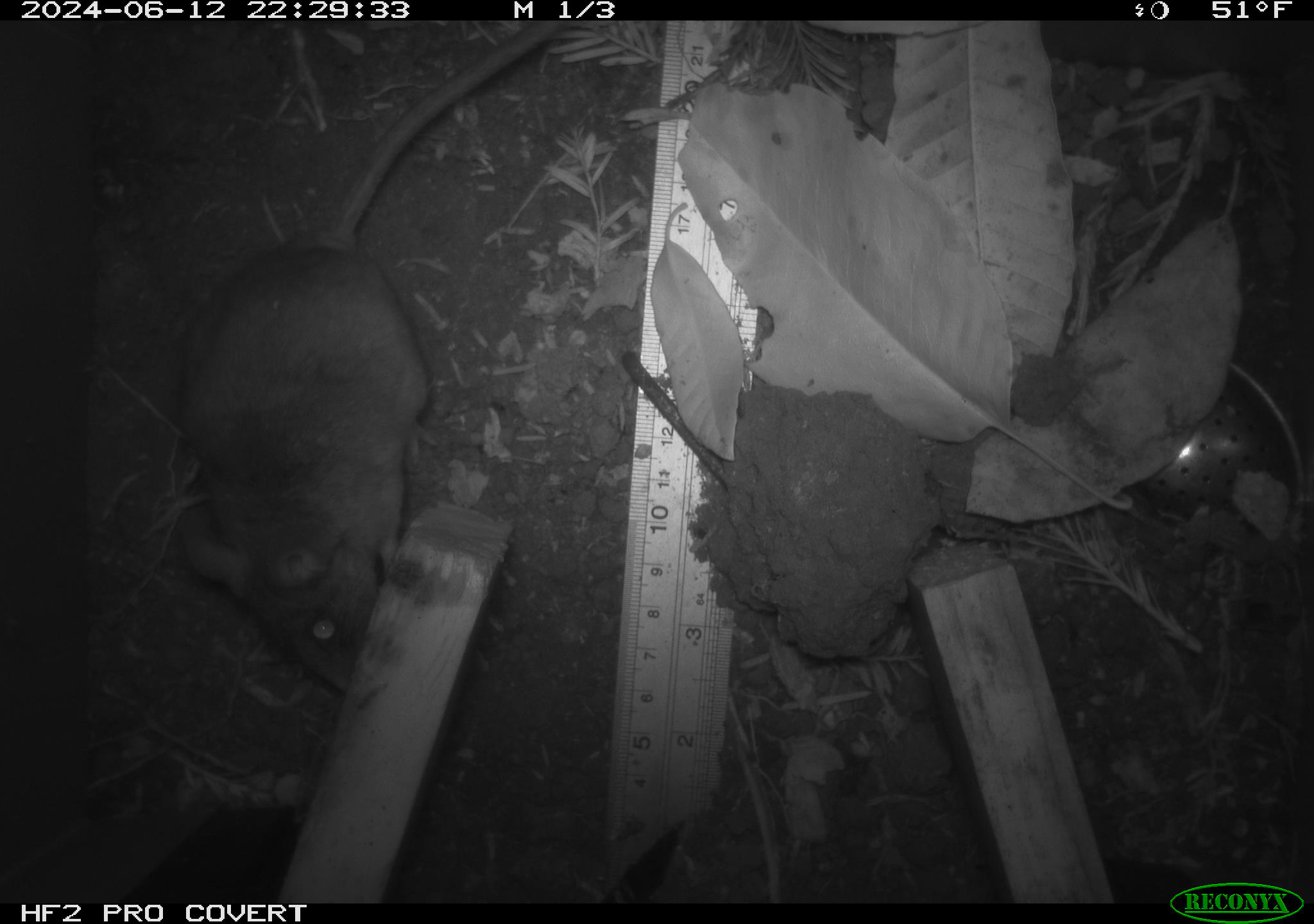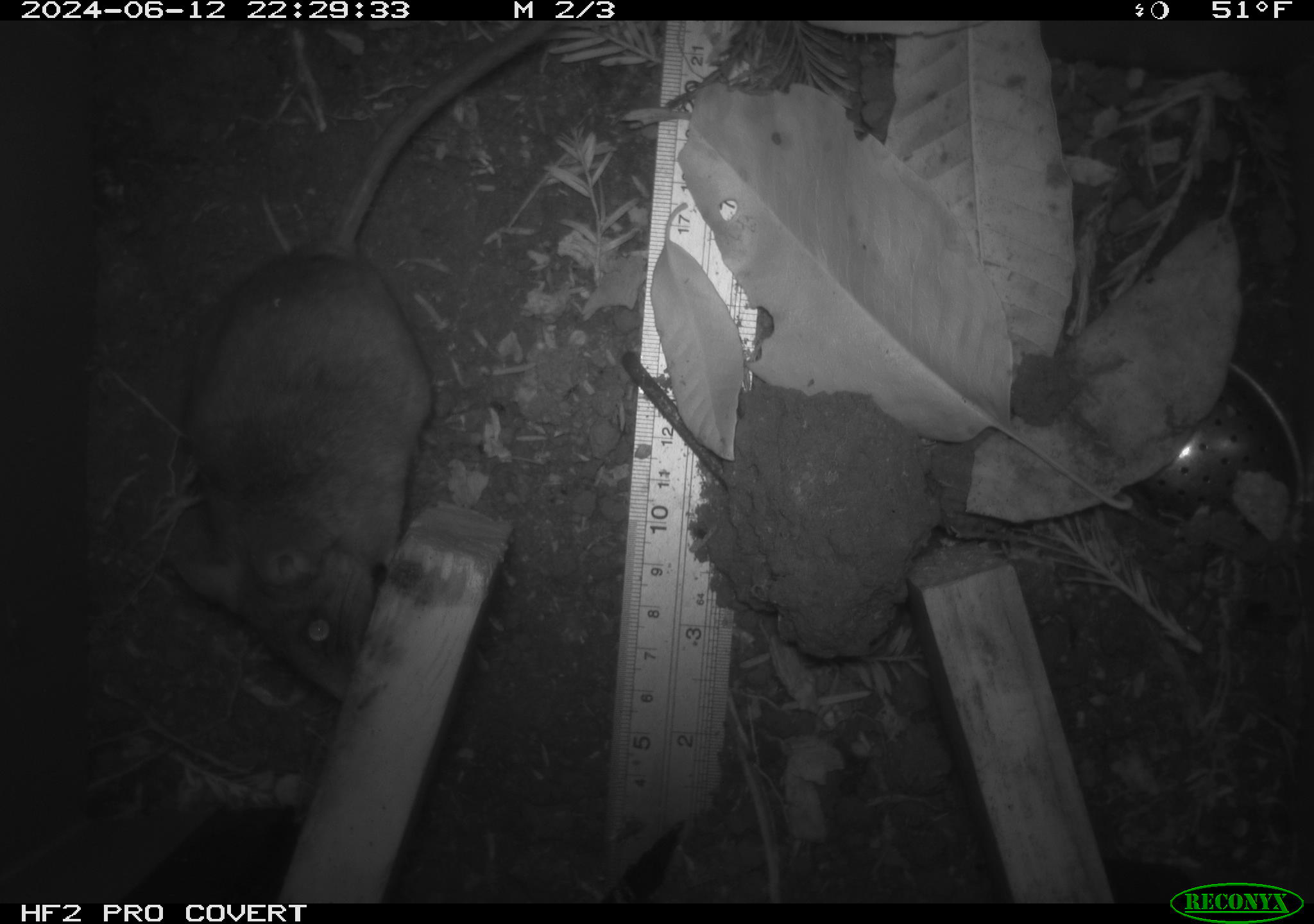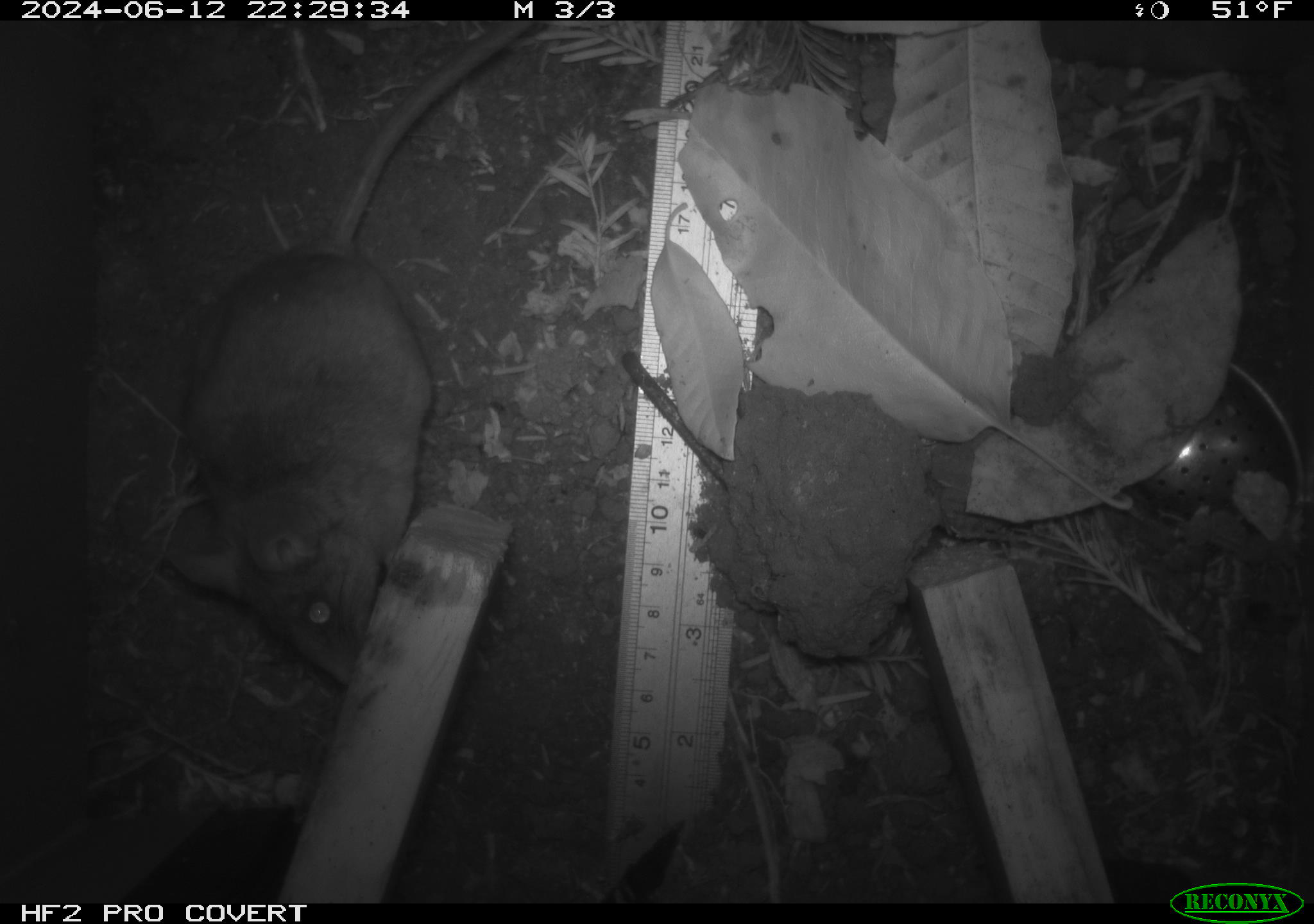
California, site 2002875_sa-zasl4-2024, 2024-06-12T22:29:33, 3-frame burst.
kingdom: Animalia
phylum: Chordata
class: Mammalia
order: Rodentia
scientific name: Rodentia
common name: rodent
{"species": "rodent (Rodentia)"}